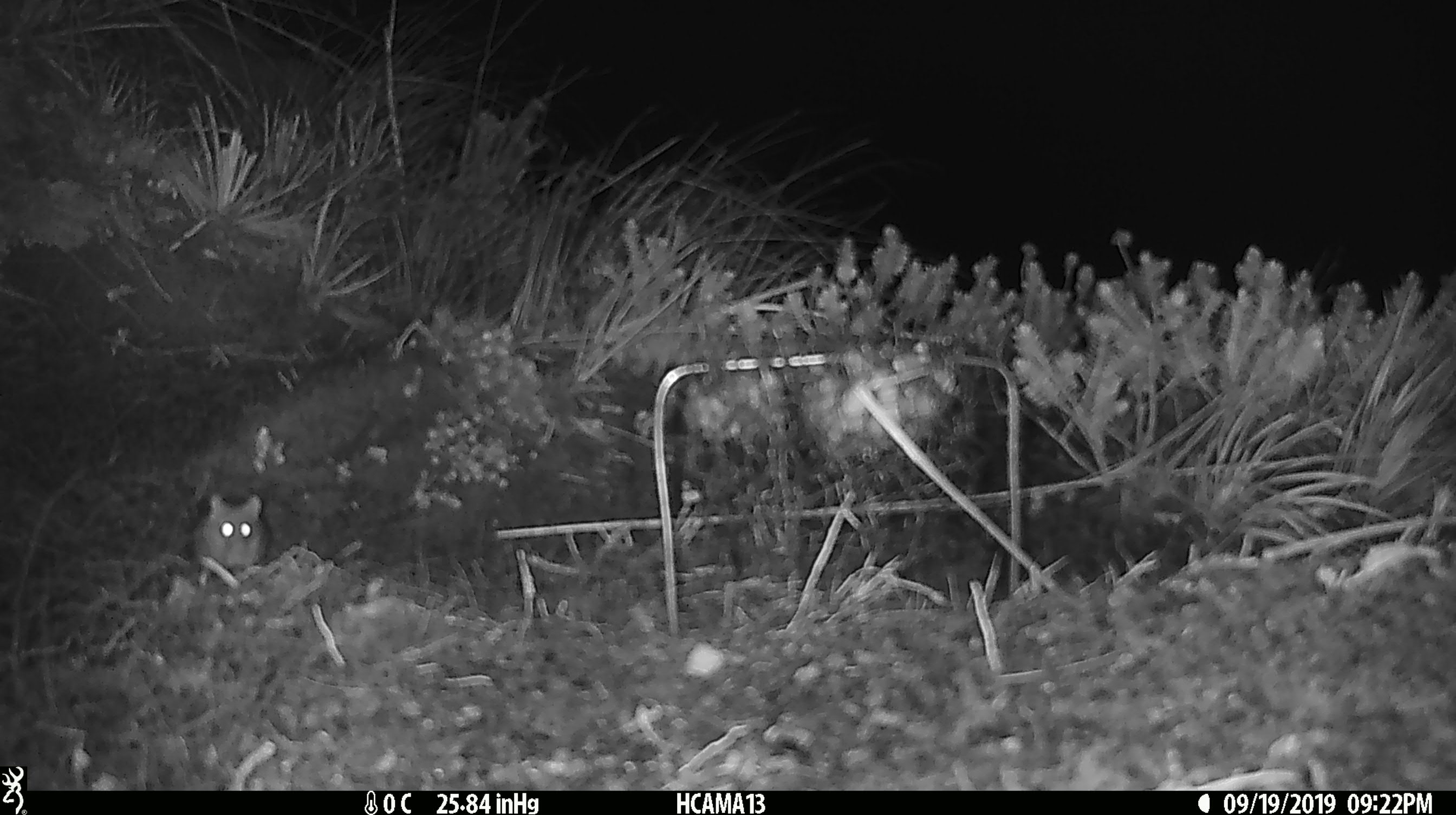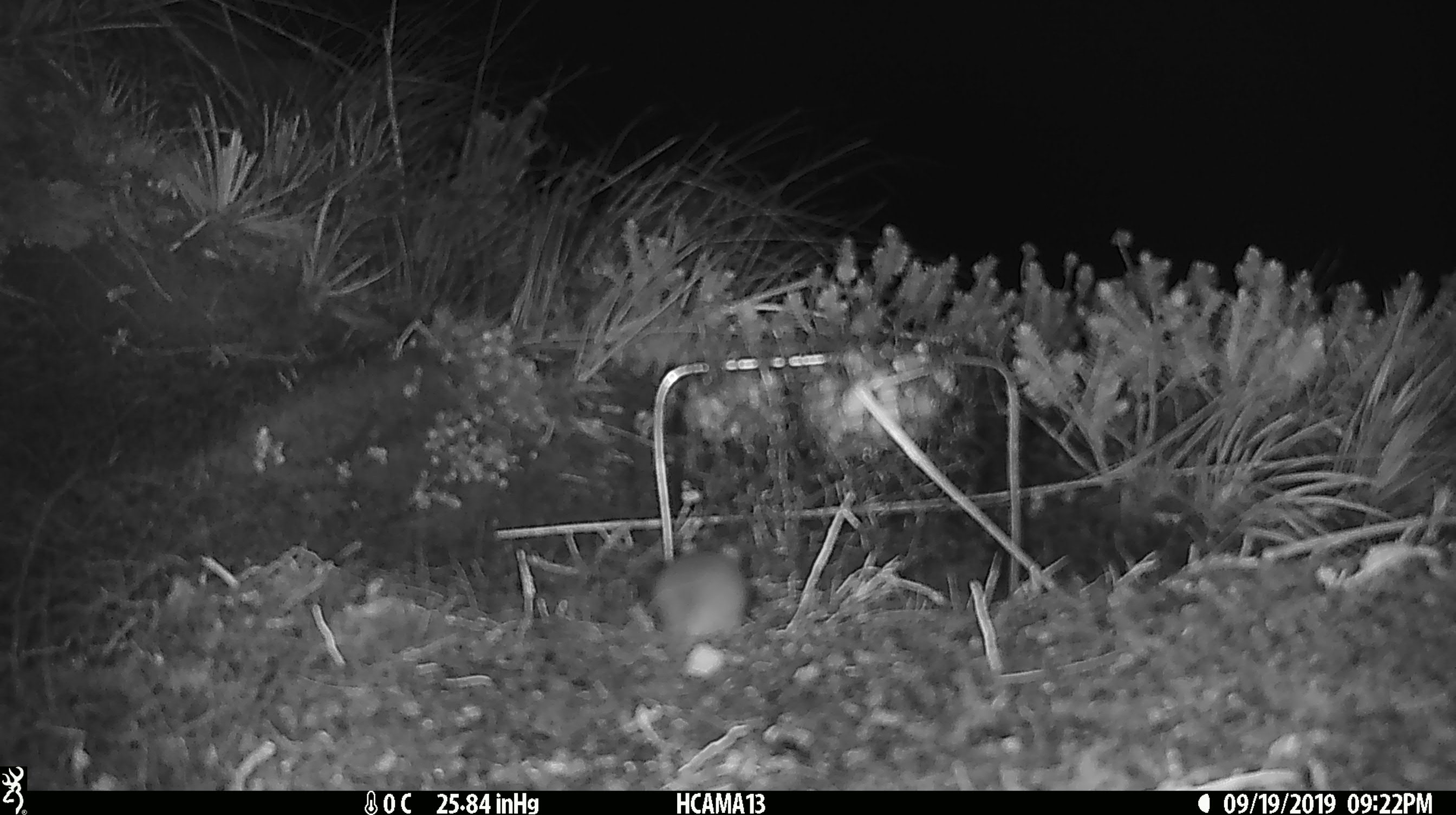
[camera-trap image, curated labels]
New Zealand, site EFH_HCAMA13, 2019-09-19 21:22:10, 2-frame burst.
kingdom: Animalia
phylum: Chordata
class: Mammalia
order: Rodentia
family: Muridae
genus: Mus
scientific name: Mus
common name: mouse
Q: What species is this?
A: Mouse (Mus).